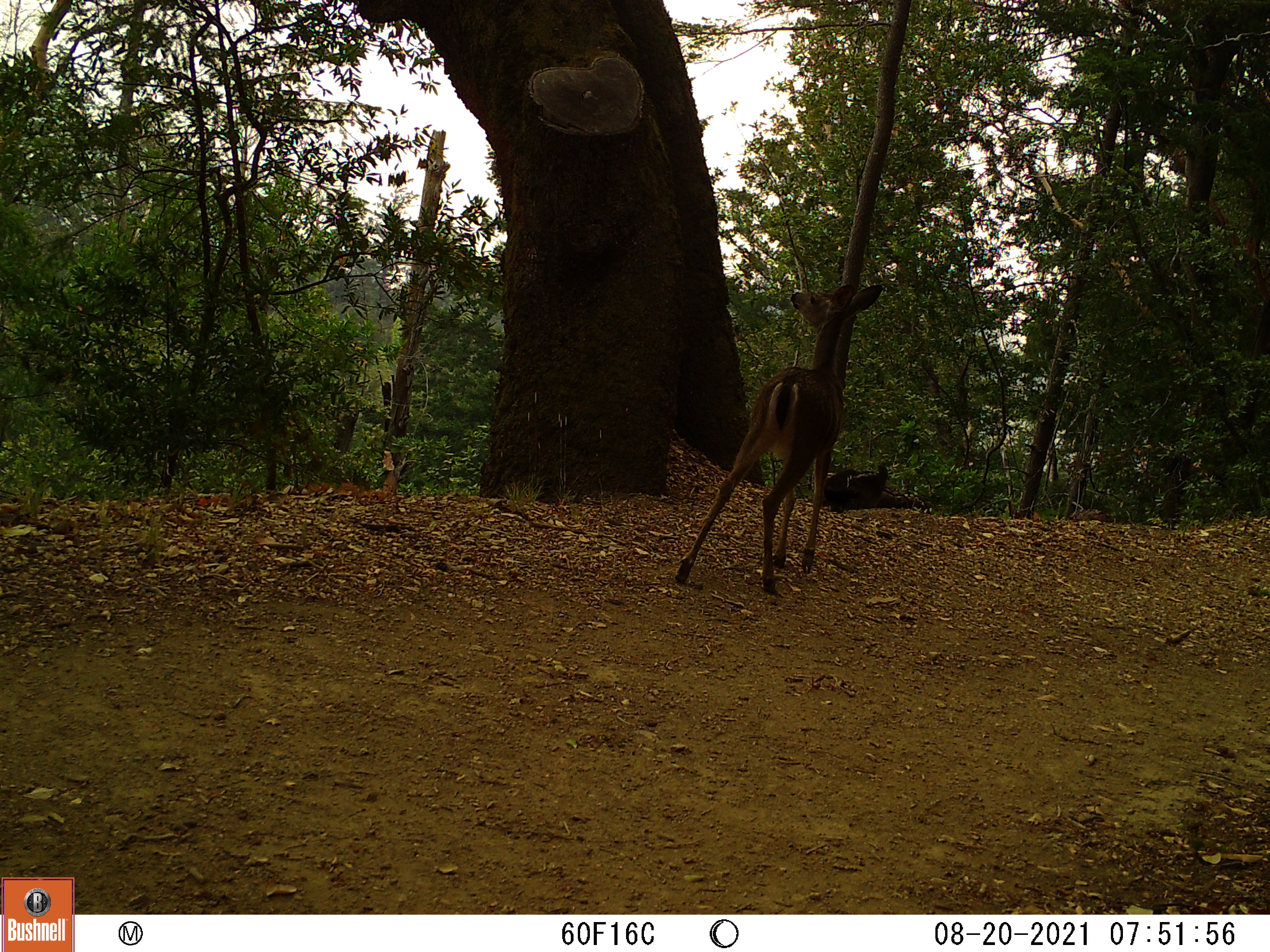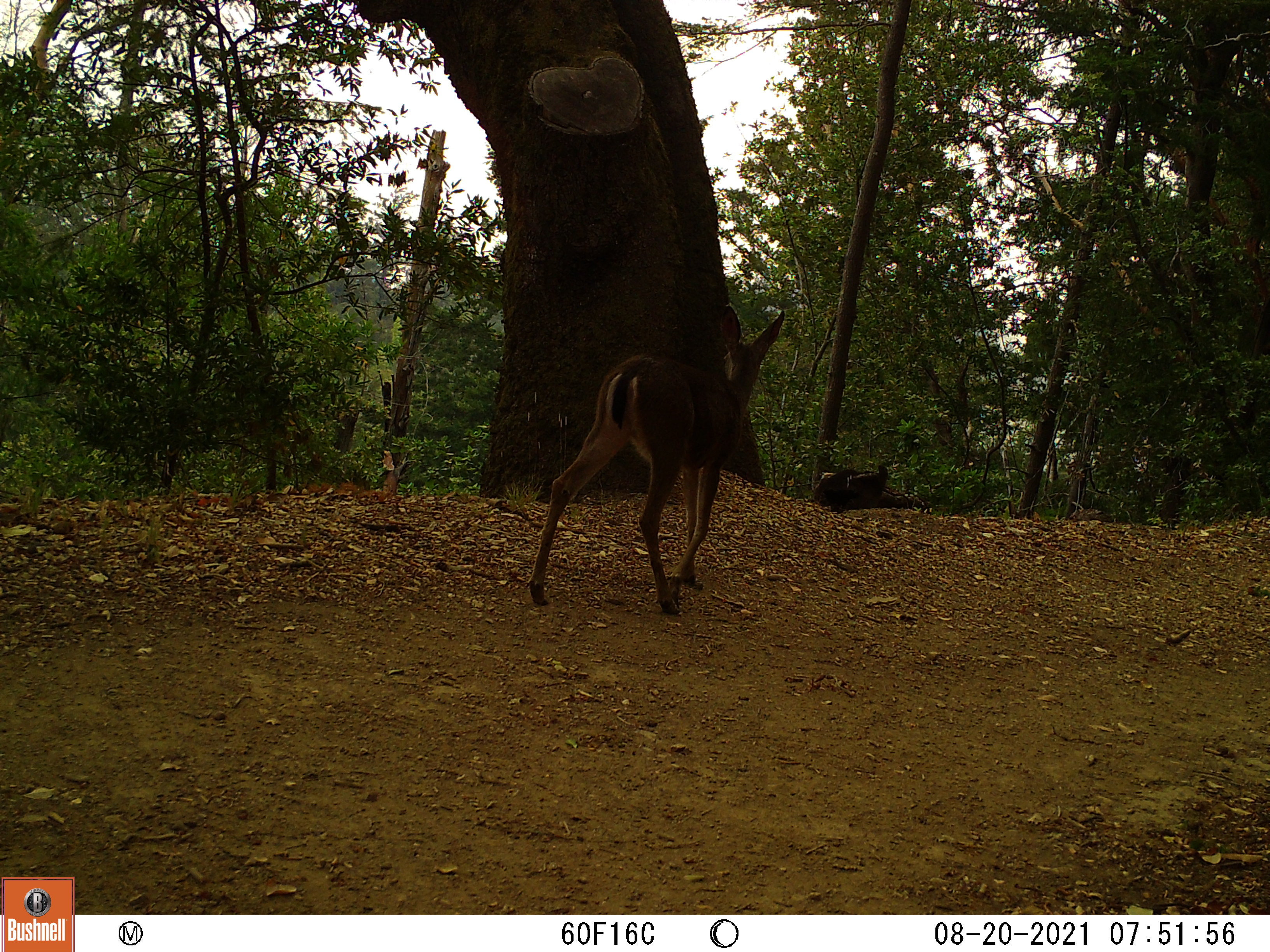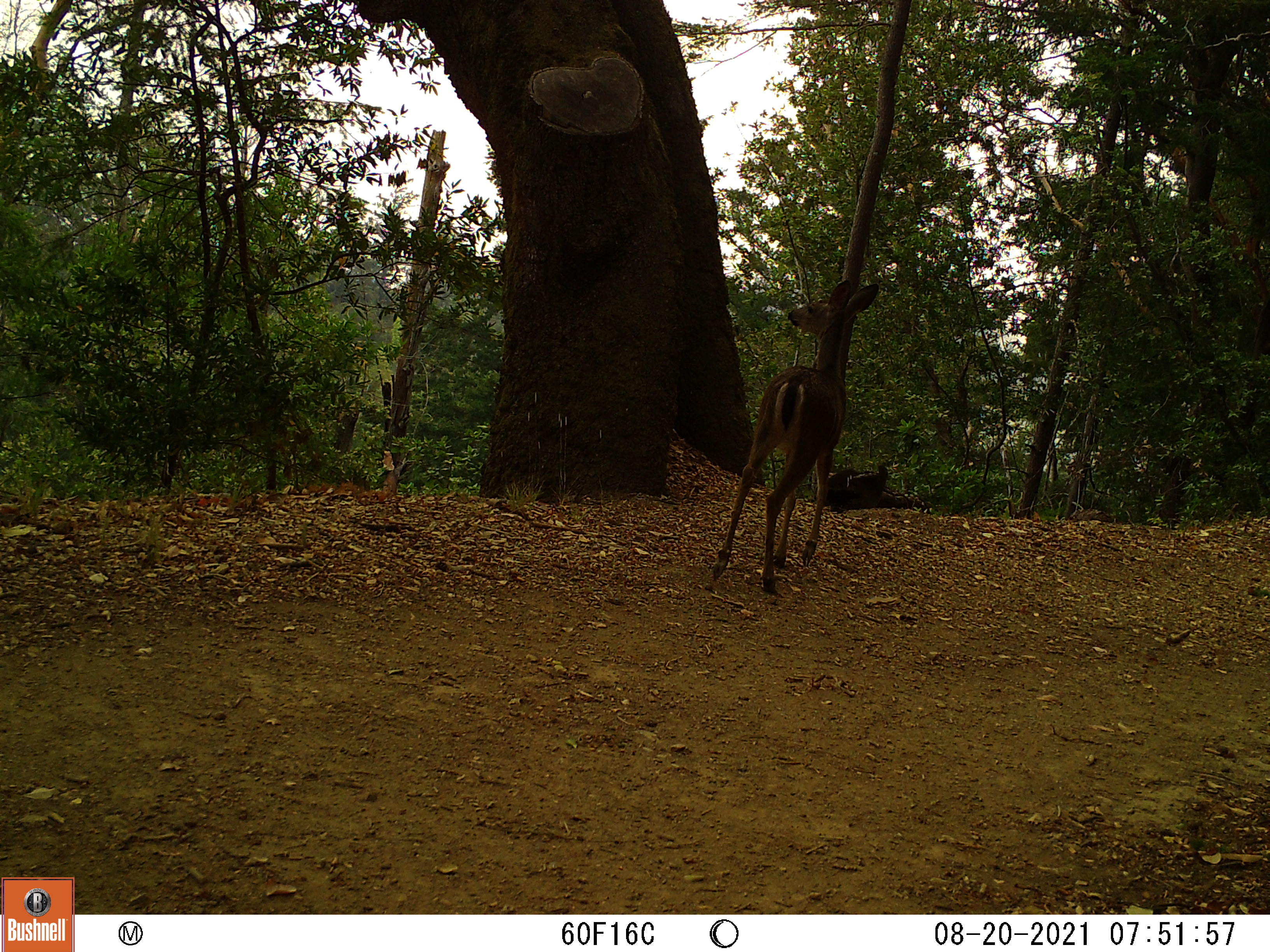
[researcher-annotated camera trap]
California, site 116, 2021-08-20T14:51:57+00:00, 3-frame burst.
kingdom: Animalia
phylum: Chordata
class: Mammalia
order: Artiodactyla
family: Cervidae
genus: Odocoileus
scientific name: Odocoileus hemionus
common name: mule deer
Mule deer (Odocoileus hemionus).